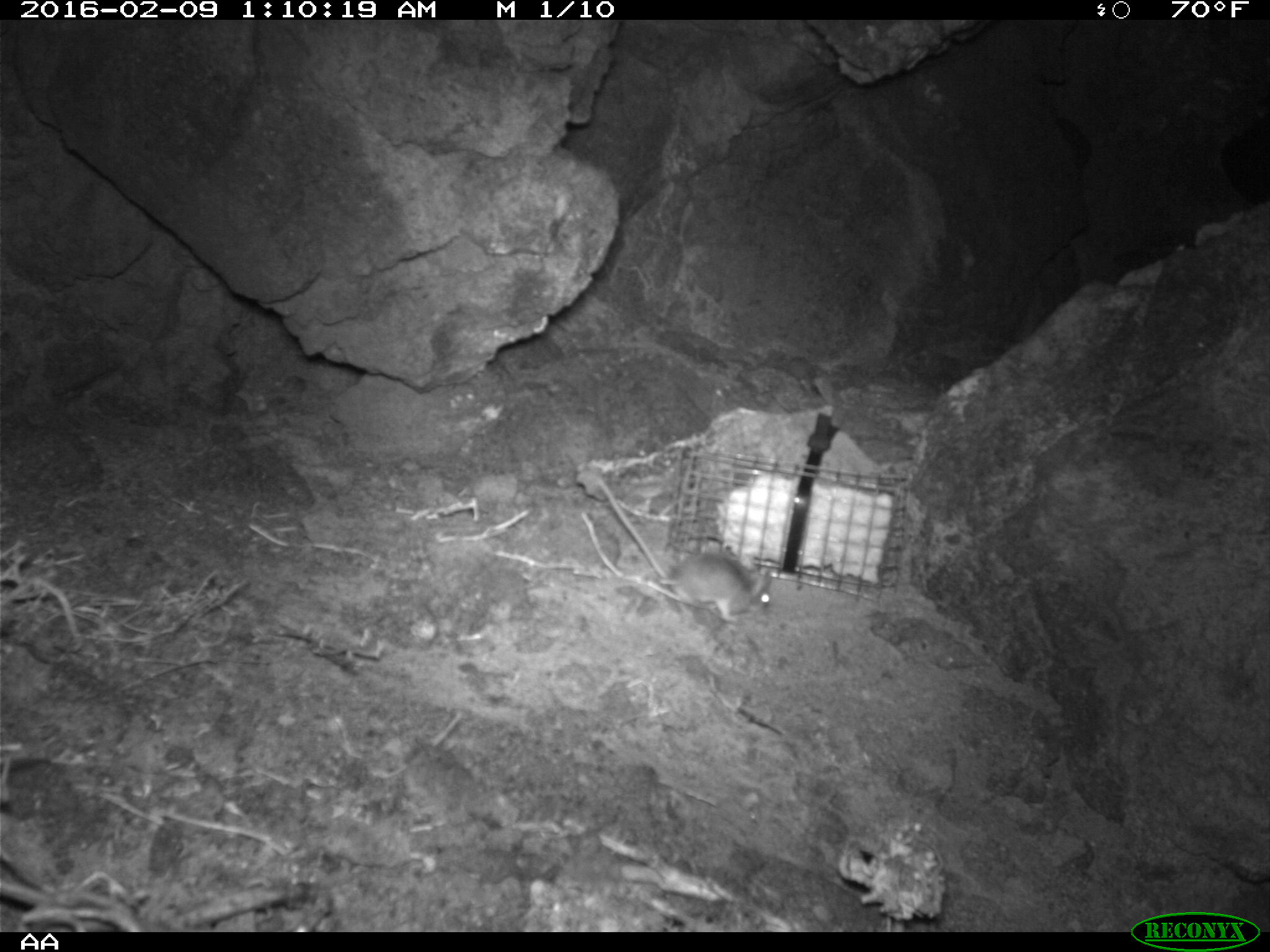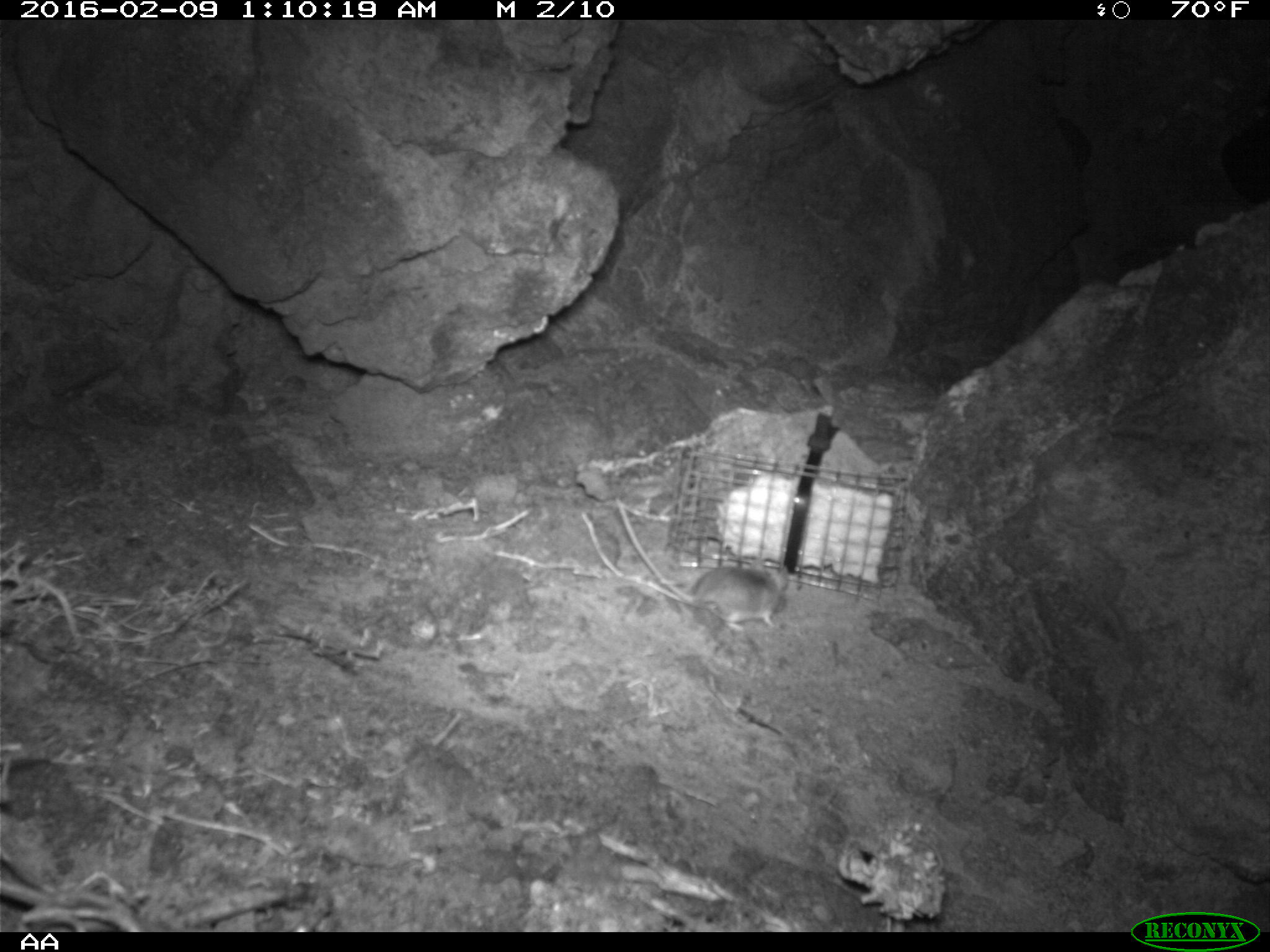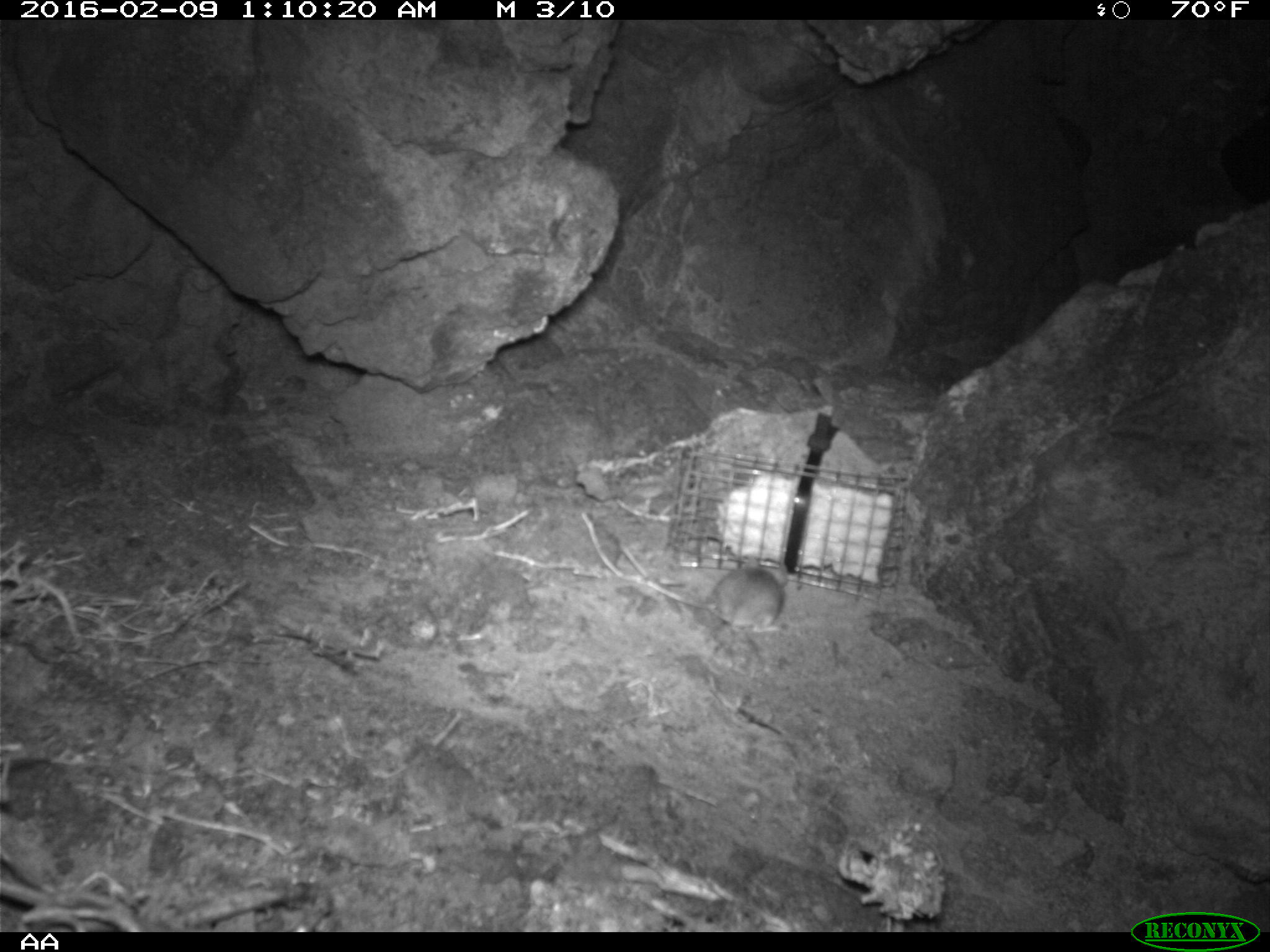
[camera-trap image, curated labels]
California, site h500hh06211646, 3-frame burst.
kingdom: Animalia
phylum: Chordata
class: Mammalia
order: Rodentia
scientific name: Rodentia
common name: rodent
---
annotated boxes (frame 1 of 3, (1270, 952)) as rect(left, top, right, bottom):
rodent: rect(592, 474, 771, 620)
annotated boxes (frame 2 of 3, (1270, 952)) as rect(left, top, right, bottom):
rodent: rect(613, 495, 788, 632)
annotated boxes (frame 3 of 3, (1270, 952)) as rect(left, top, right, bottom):
rodent: rect(704, 555, 788, 637)